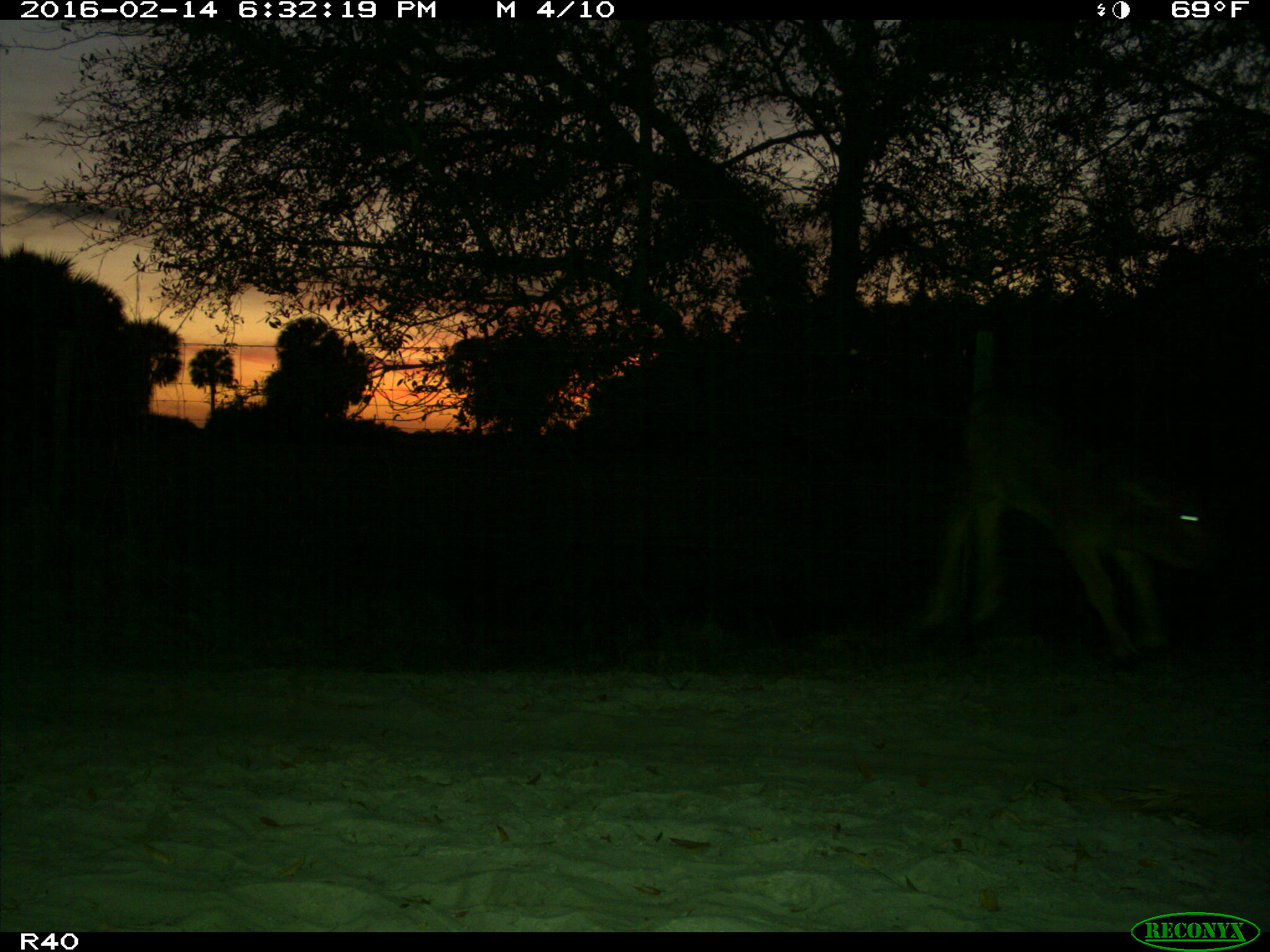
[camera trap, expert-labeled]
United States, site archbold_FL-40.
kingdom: Animalia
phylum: Chordata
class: Mammalia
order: Artiodactyla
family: Bovidae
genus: Bos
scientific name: Bos taurus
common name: domestic cow